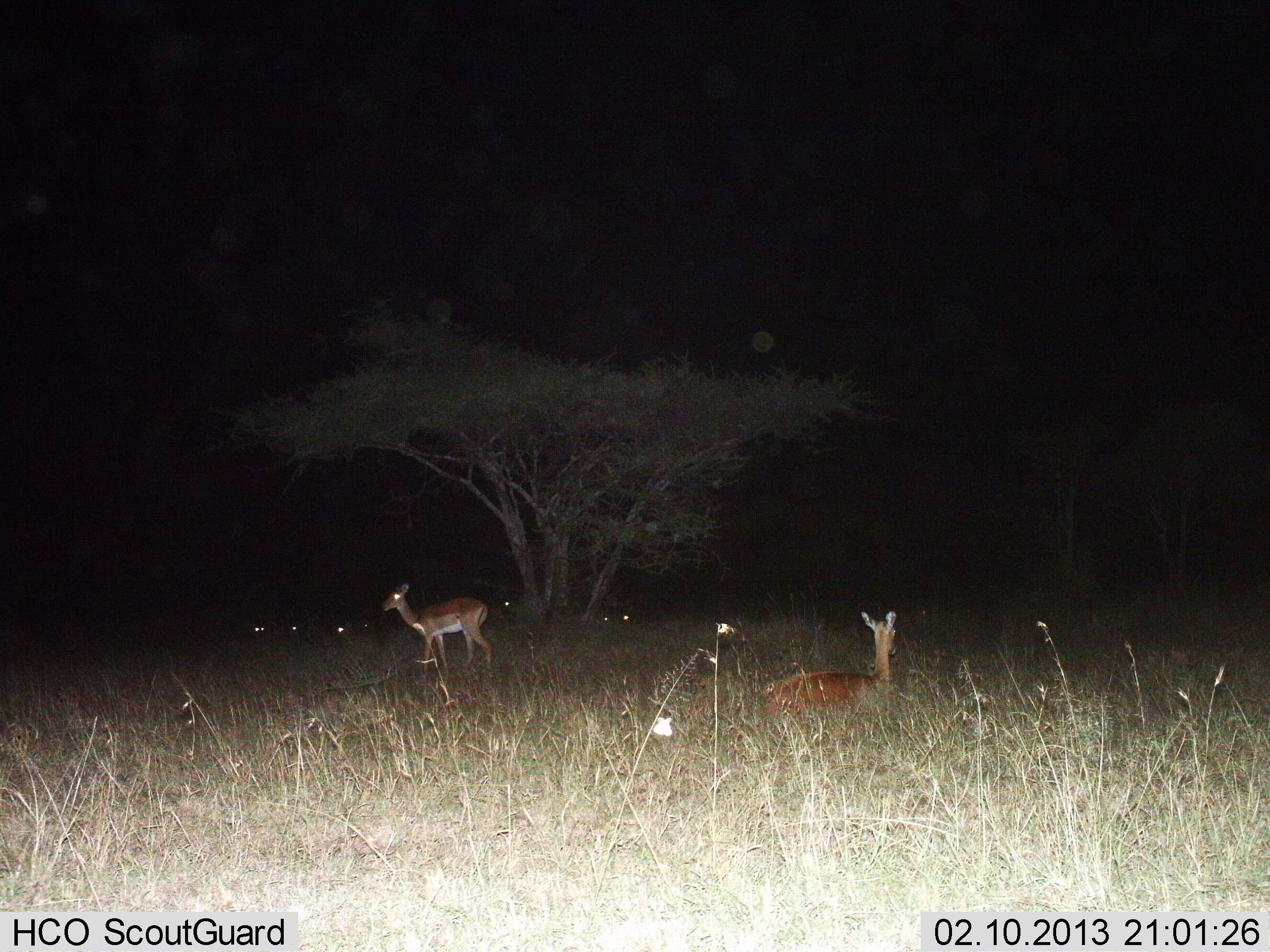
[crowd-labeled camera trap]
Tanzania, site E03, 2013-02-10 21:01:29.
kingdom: Animalia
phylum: Chordata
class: Mammalia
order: Artiodactyla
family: Bovidae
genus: Aepyceros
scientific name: Aepyceros melampus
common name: impala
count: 2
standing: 94%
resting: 100%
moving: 0%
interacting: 0%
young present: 0%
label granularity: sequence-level